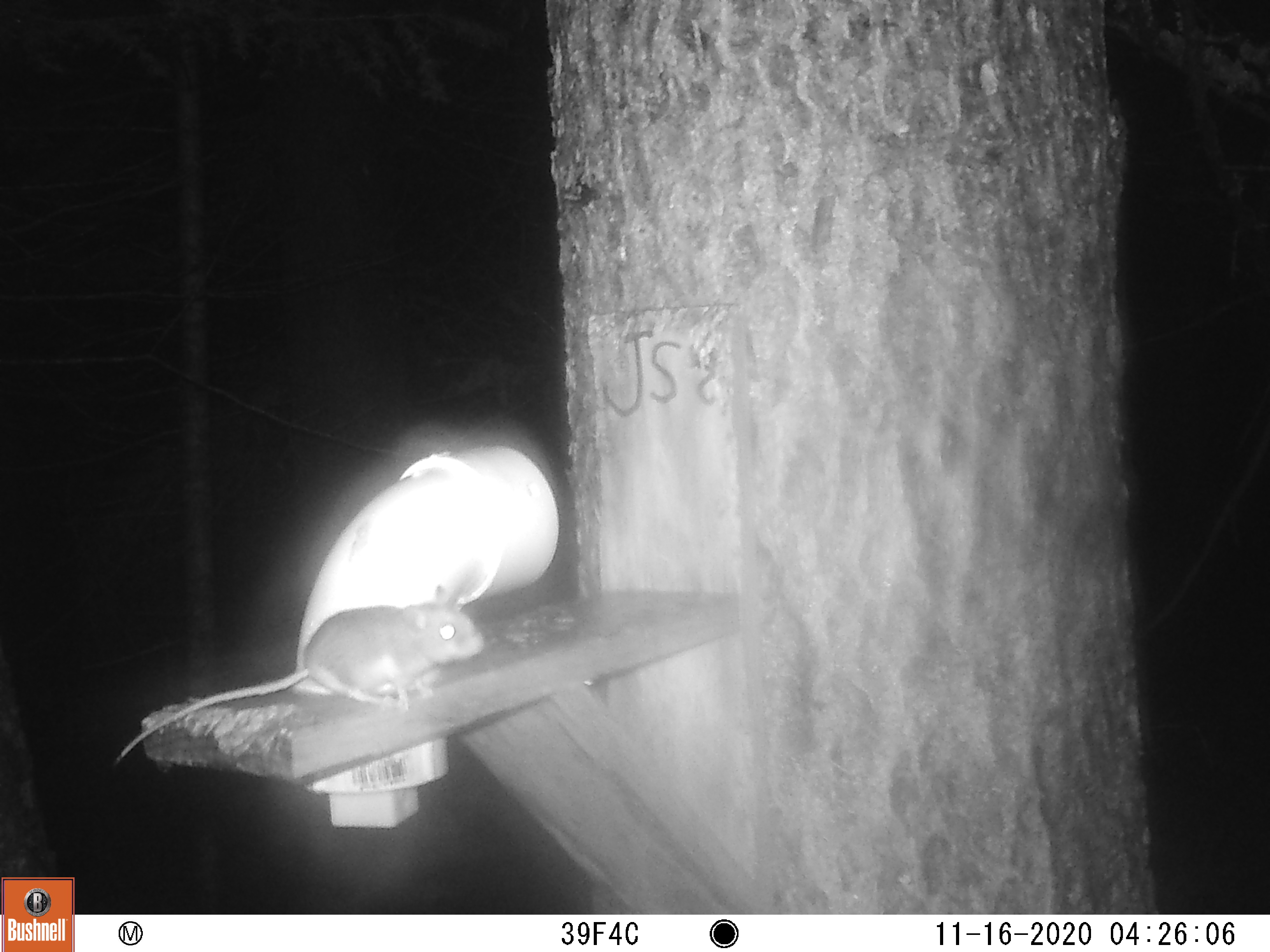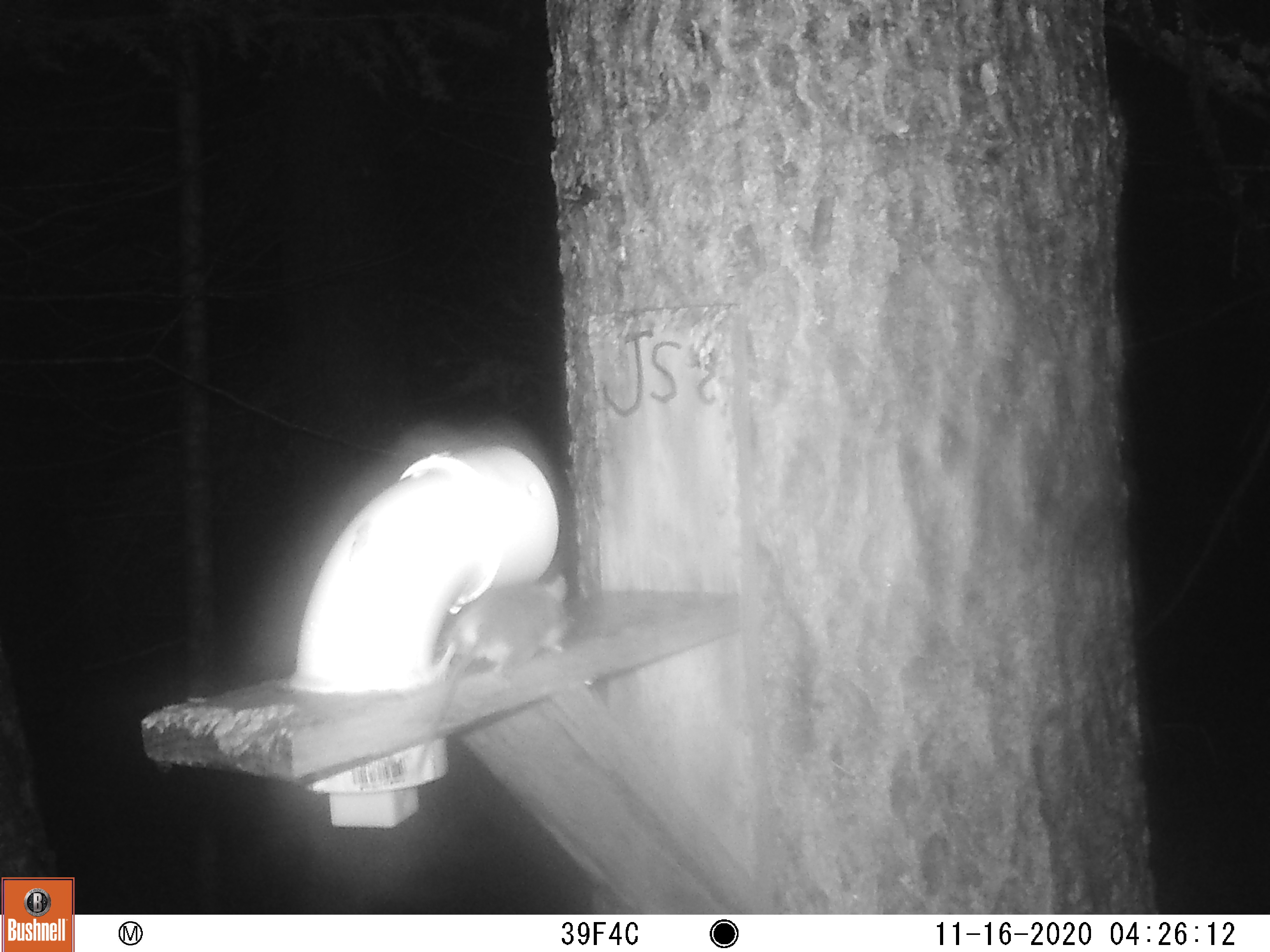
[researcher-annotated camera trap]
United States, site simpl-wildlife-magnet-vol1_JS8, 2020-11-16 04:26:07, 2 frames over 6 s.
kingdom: Animalia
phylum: Chordata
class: Mammalia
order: Rodentia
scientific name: Rodentia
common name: mouse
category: mouse sp.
Mouse sp. (mouse) (Rodentia).